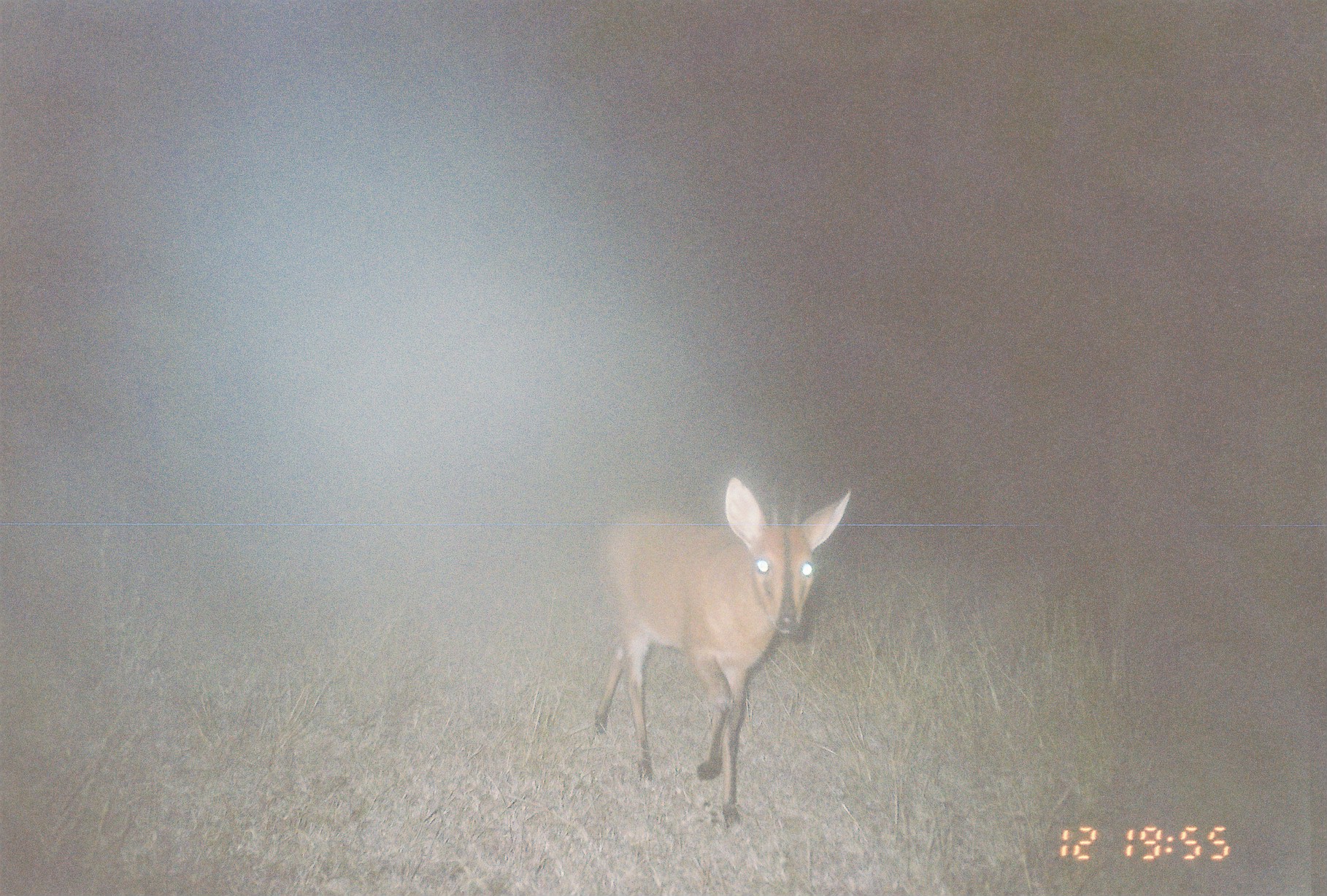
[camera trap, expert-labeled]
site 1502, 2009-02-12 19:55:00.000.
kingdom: Animalia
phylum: Chordata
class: Mammalia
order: Artiodactyla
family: Bovidae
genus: Sylvicapra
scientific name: Sylvicapra grimmia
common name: bush duiker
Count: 1.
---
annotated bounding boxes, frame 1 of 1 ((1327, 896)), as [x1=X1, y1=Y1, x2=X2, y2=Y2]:
sylvicapra grimmia: [x1=591, y1=476, x2=851, y2=833]